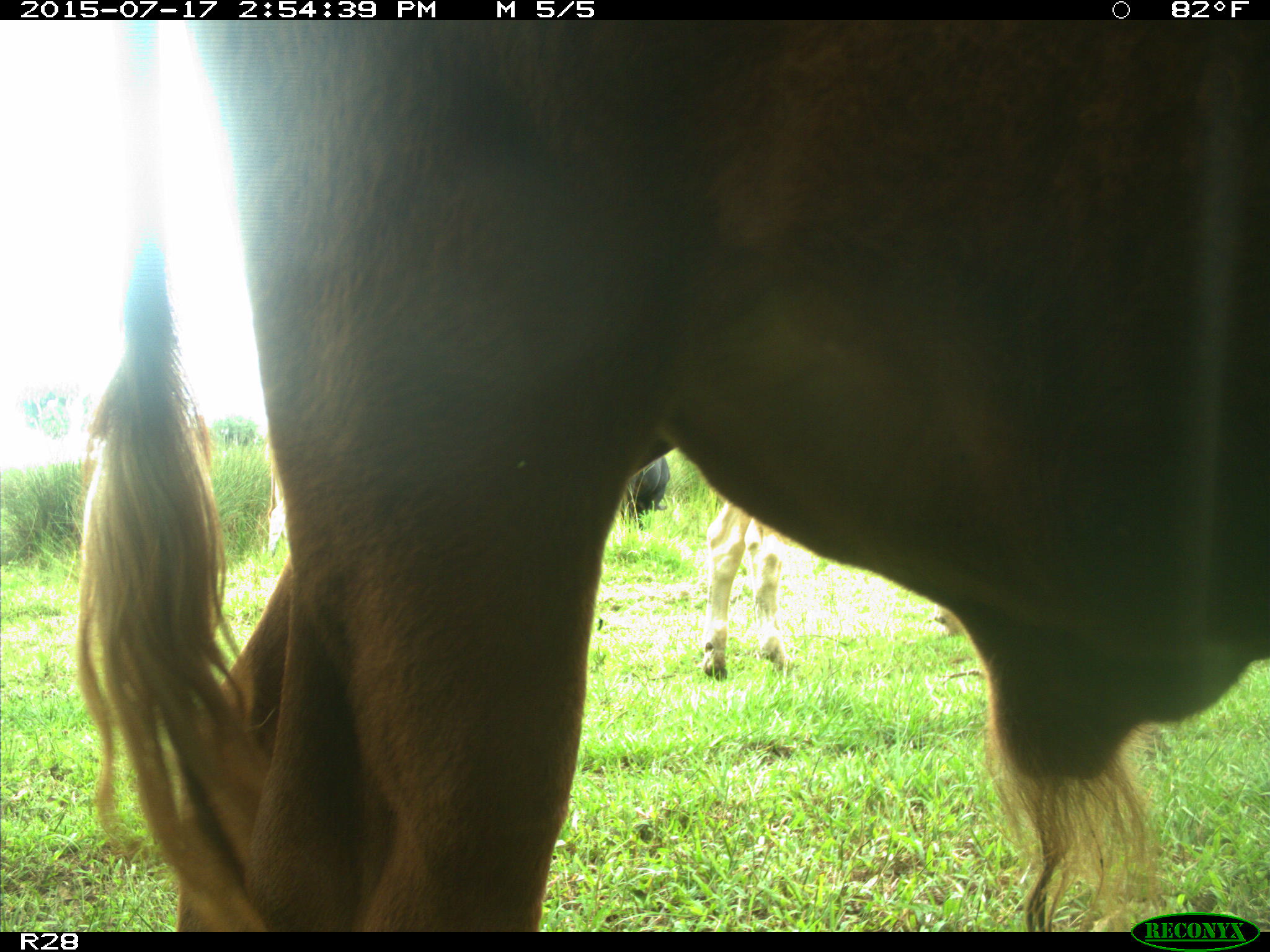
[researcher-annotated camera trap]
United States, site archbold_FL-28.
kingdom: Animalia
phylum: Chordata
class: Mammalia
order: Artiodactyla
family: Bovidae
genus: Bos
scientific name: Bos taurus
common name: domestic cow